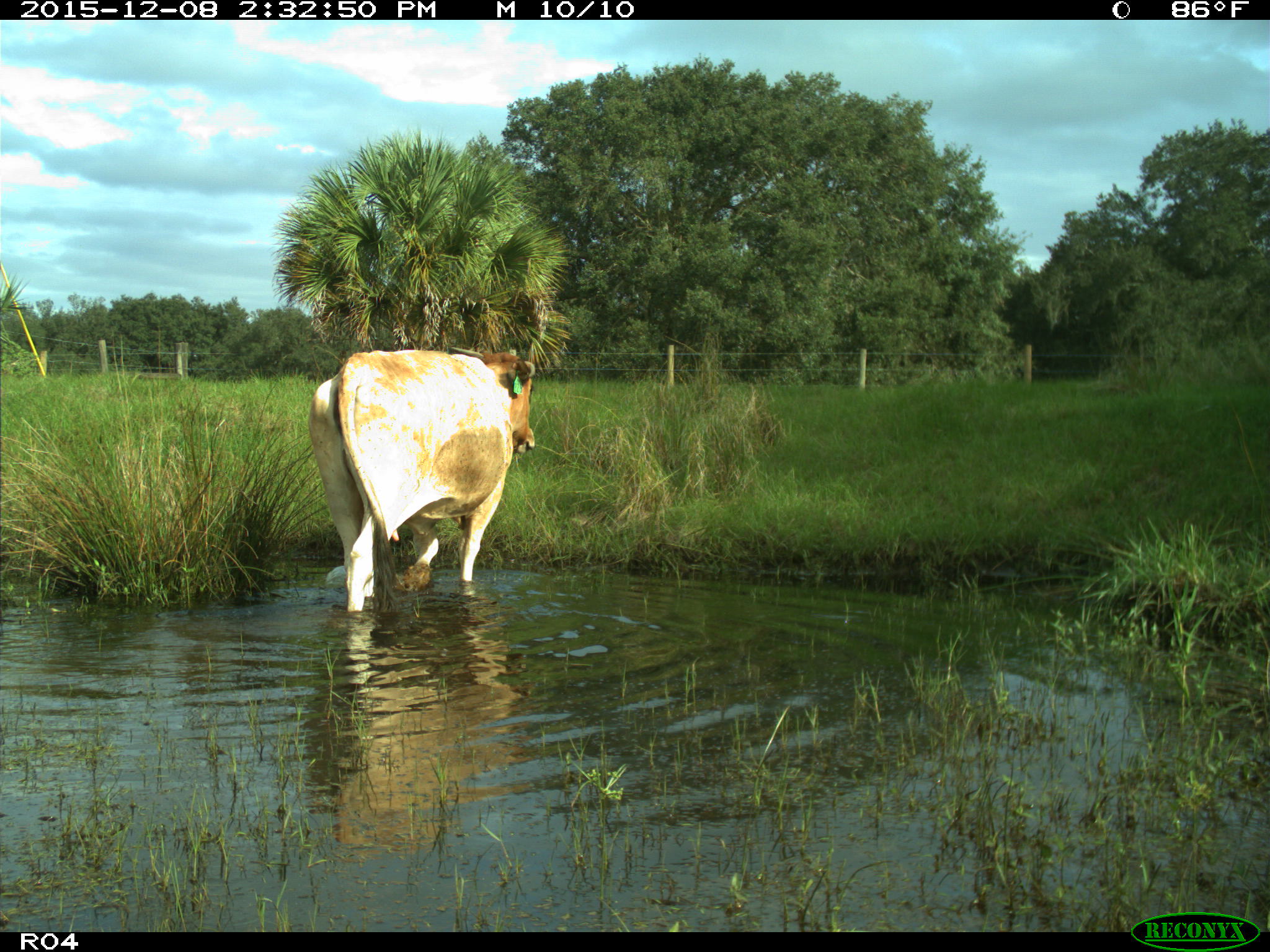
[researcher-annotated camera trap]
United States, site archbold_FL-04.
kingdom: Animalia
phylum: Chordata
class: Mammalia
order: Artiodactyla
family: Bovidae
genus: Bos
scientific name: Bos taurus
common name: domestic cow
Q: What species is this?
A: Bos taurus (domestic cow).